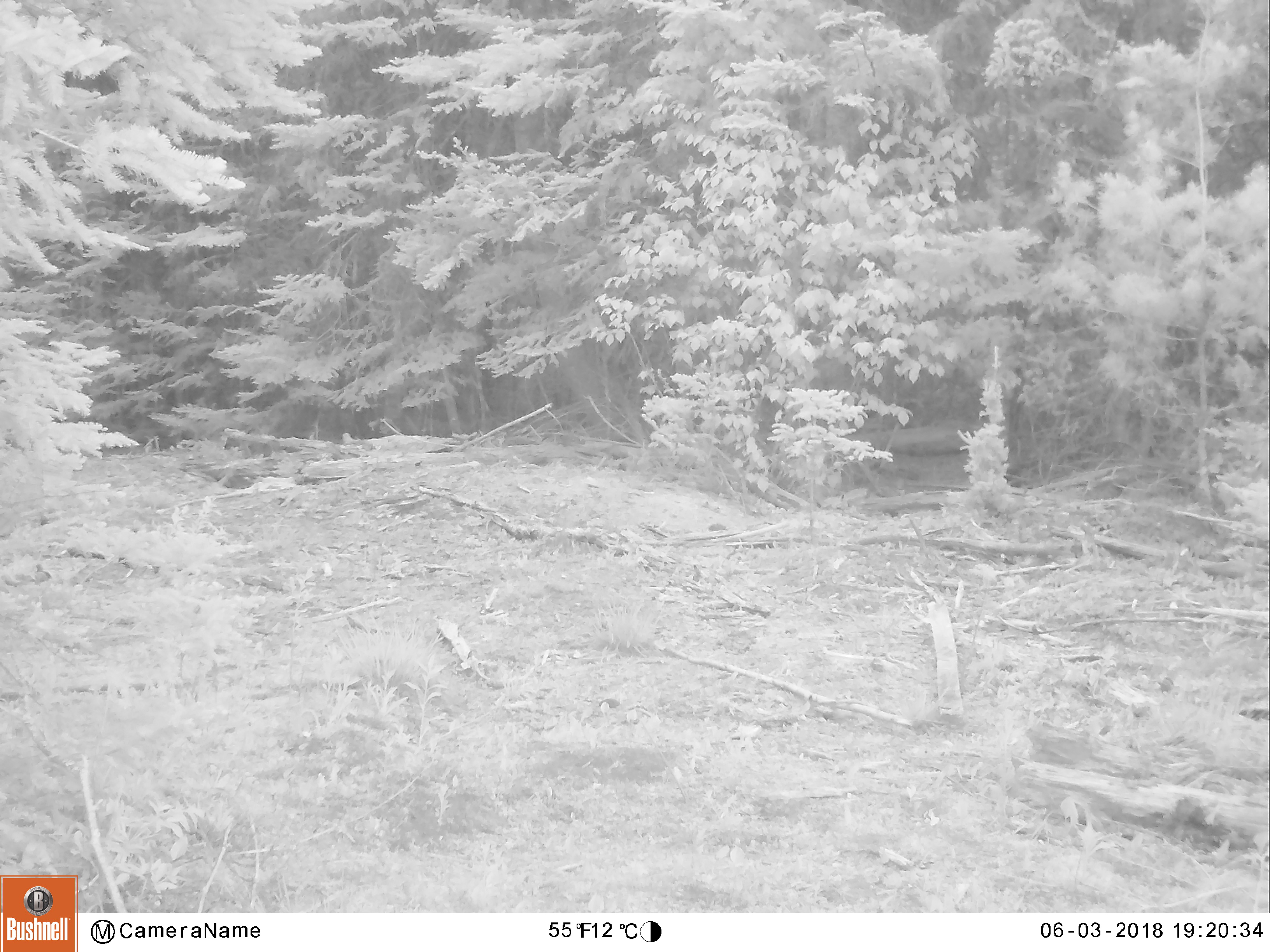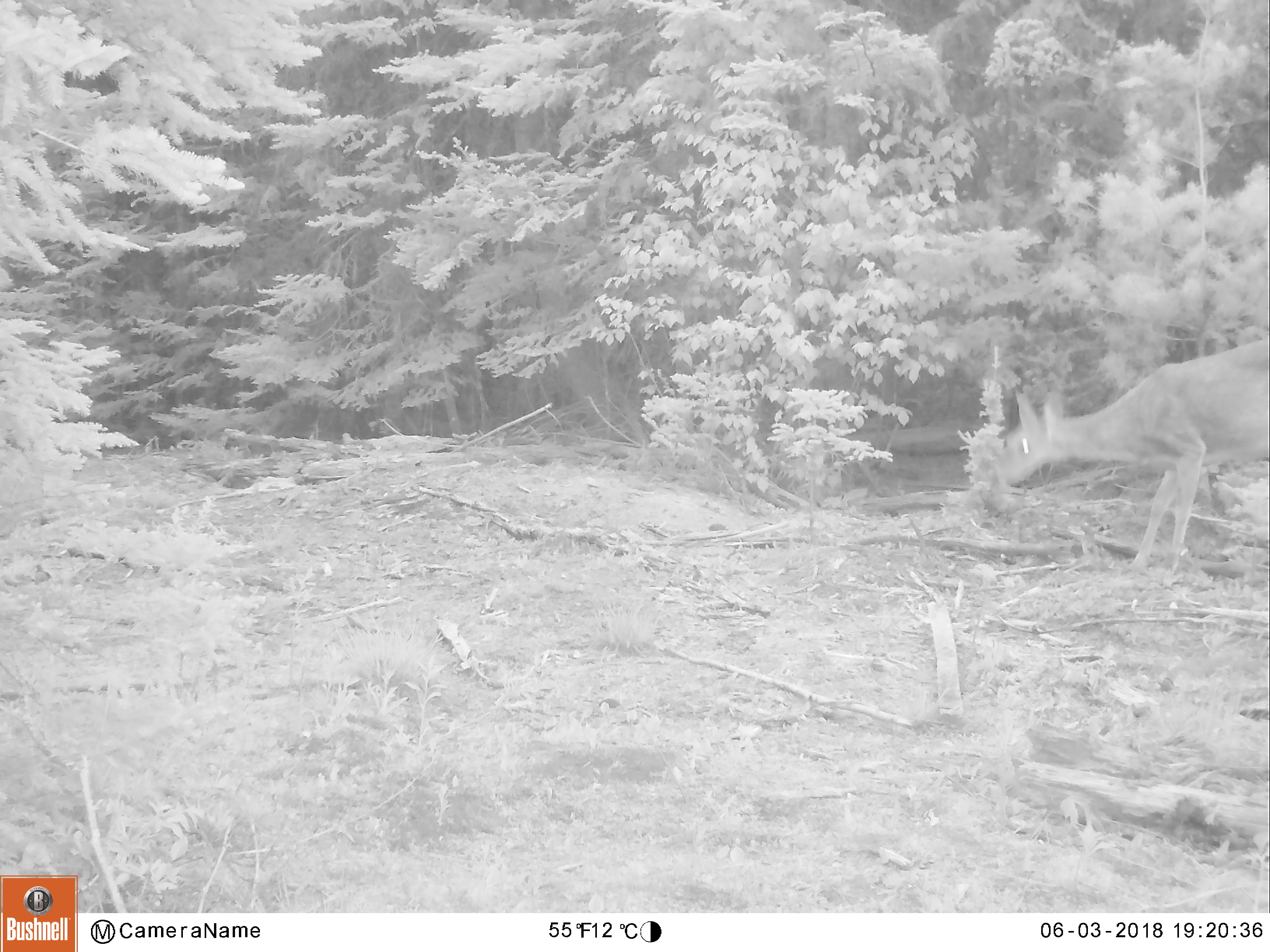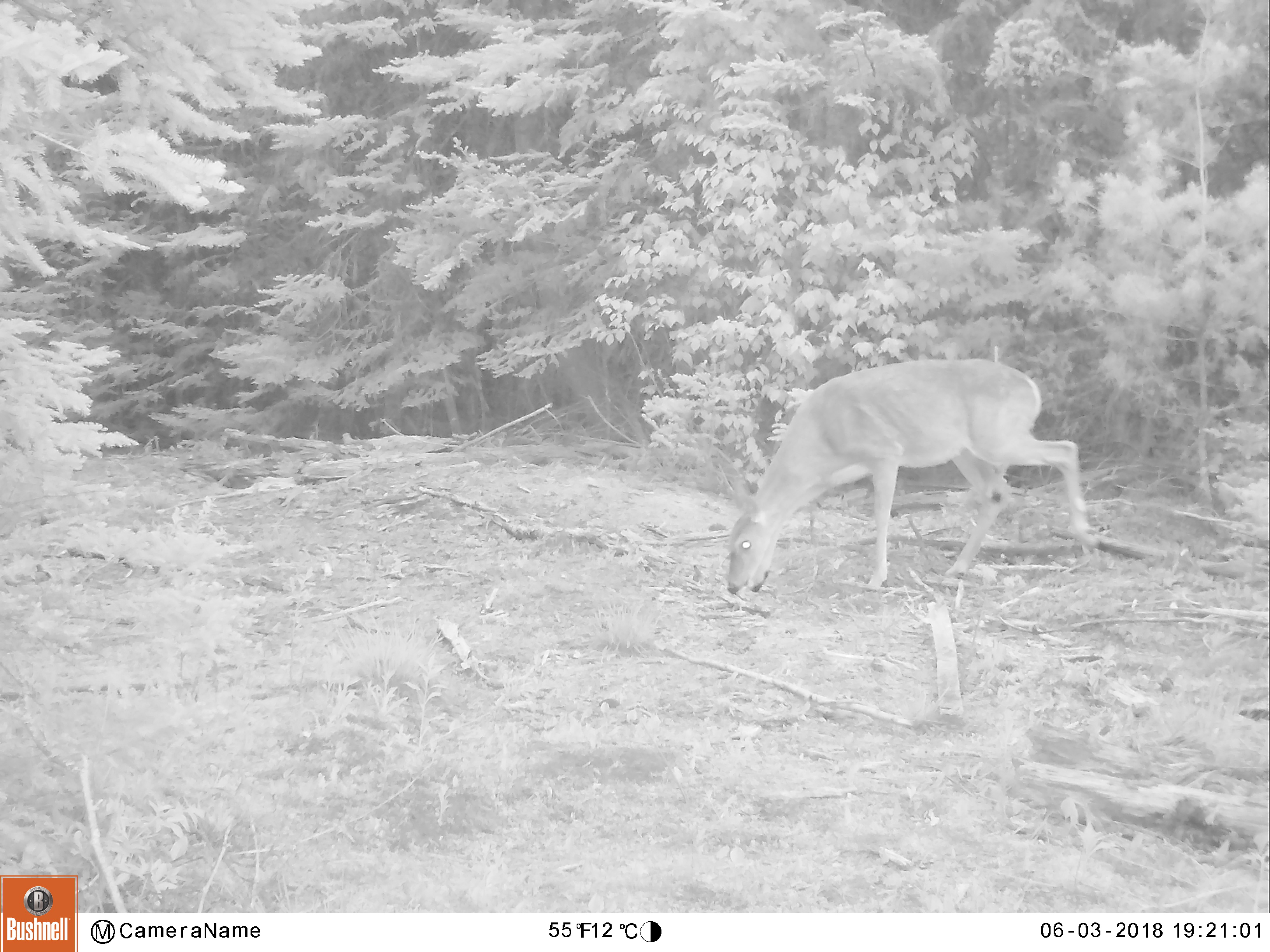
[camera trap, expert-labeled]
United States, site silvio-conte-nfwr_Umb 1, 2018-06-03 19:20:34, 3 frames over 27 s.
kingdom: Animalia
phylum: Chordata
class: Mammalia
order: Artiodactyla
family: Cervidae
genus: Odocoileus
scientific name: Odocoileus virginianus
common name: white-tailed deer